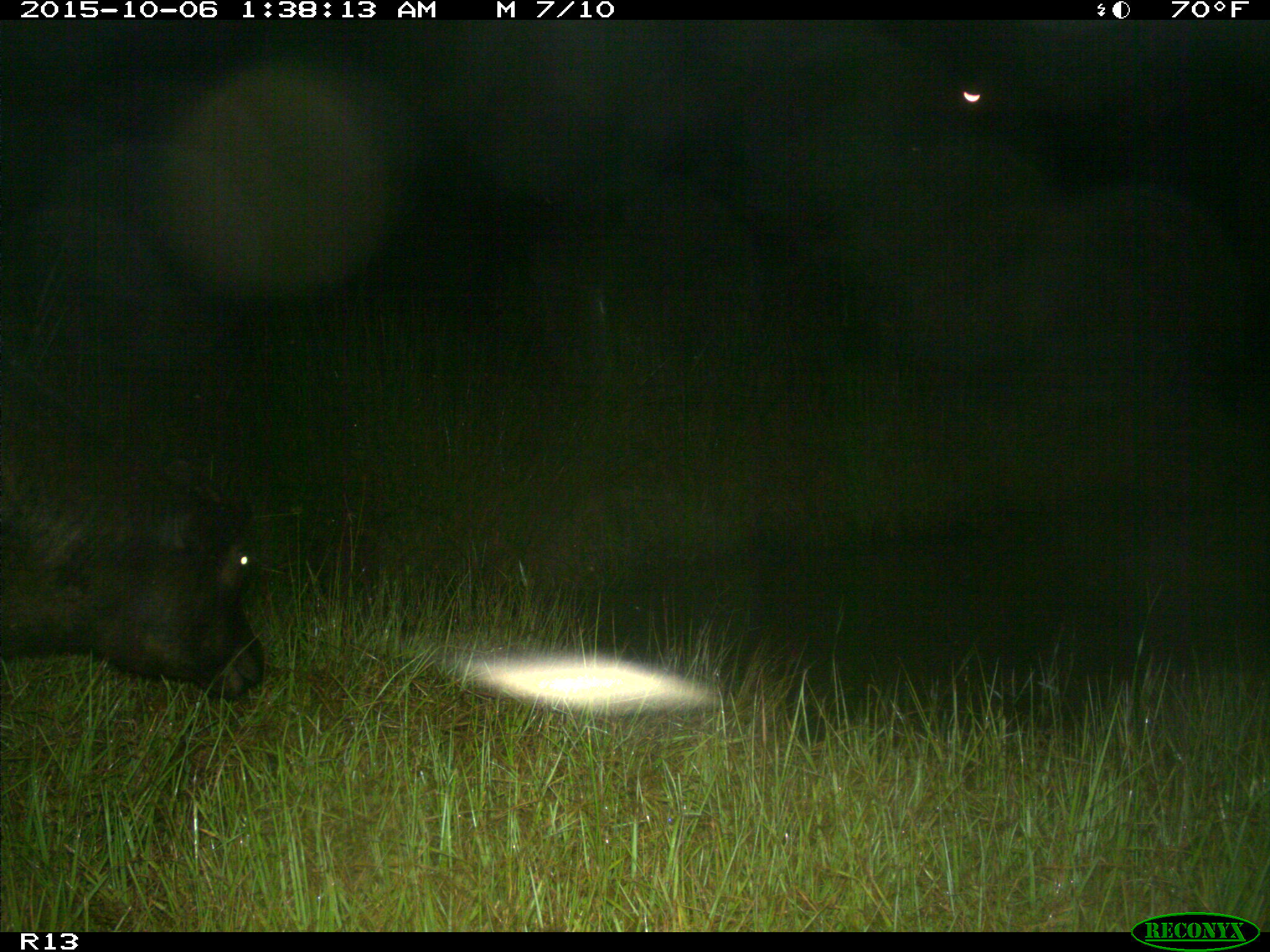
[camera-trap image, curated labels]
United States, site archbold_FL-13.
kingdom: Animalia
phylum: Chordata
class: Mammalia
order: Artiodactyla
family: Bovidae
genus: Bos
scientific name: Bos taurus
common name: domestic cow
Bos taurus (domestic cow).